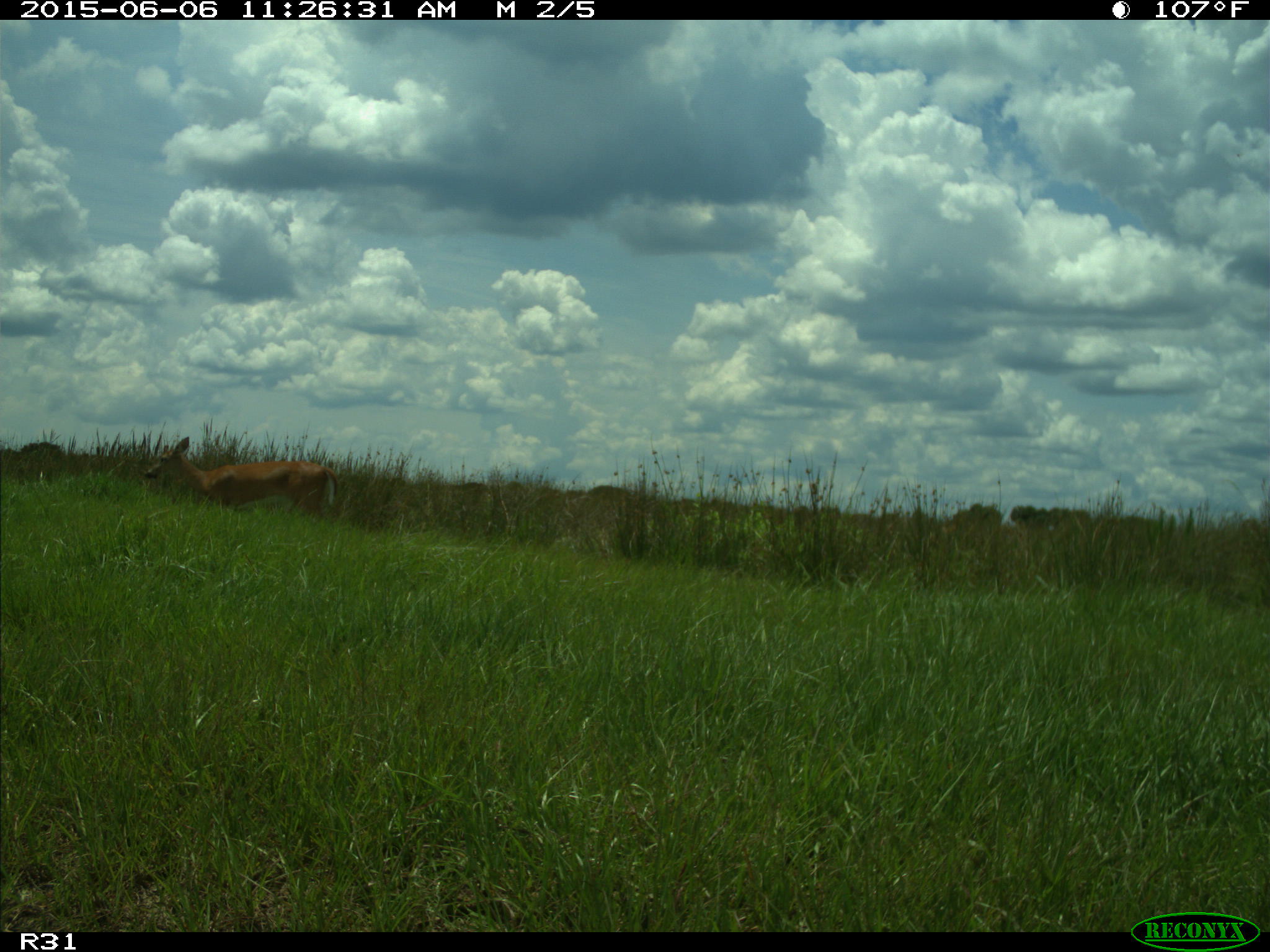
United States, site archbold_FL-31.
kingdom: Animalia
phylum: Chordata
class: Mammalia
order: Artiodactyla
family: Cervidae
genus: Odocoileus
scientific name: Odocoileus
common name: deer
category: unidentified deer